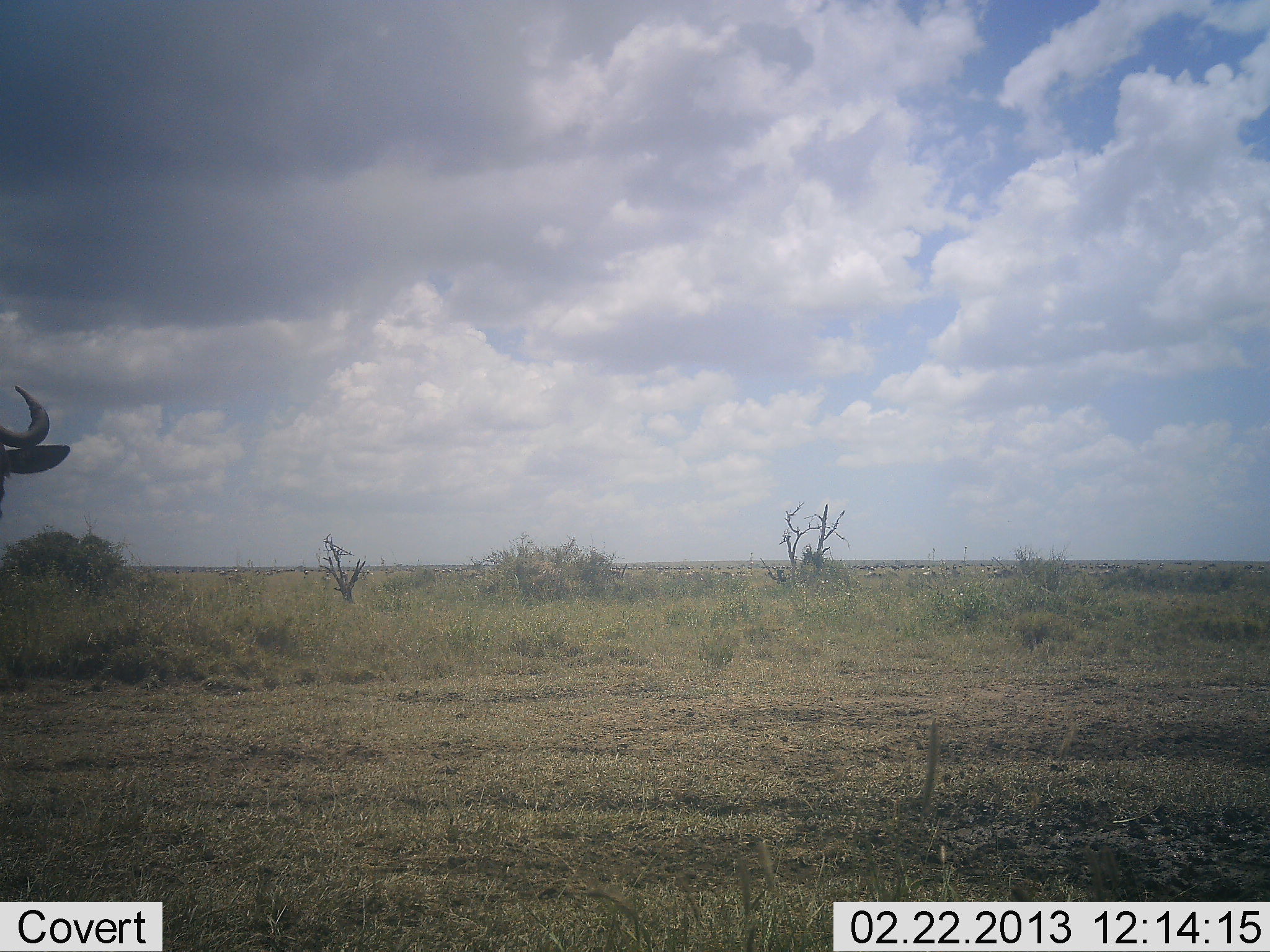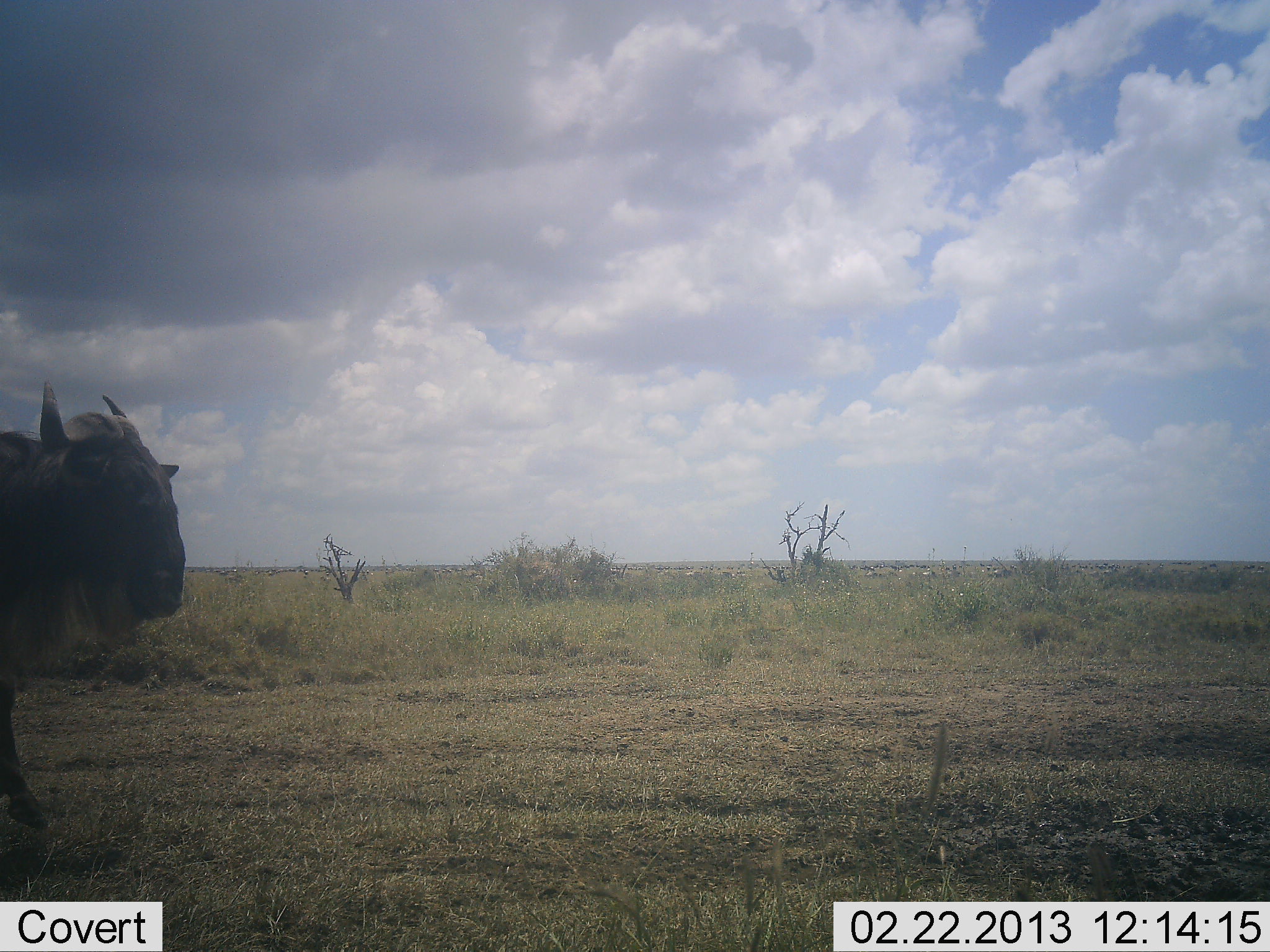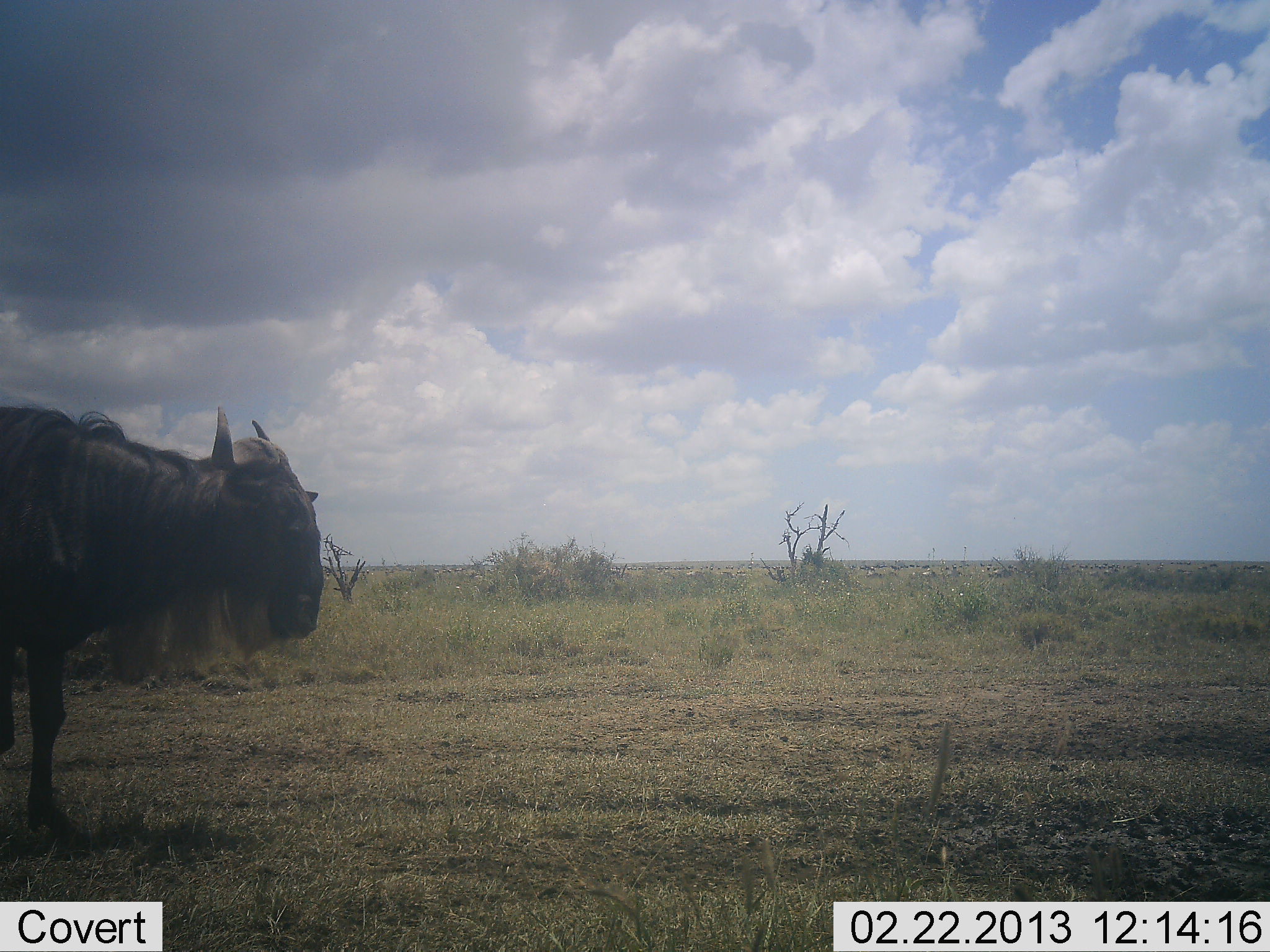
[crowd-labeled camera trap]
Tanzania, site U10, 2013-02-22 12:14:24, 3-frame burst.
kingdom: Animalia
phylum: Chordata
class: Mammalia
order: Artiodactyla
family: Bovidae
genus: Connochaetes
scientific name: Connochaetes taurinus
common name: blue wildebeest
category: wildebeest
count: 1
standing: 8%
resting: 0%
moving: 92%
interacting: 0%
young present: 0%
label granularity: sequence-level